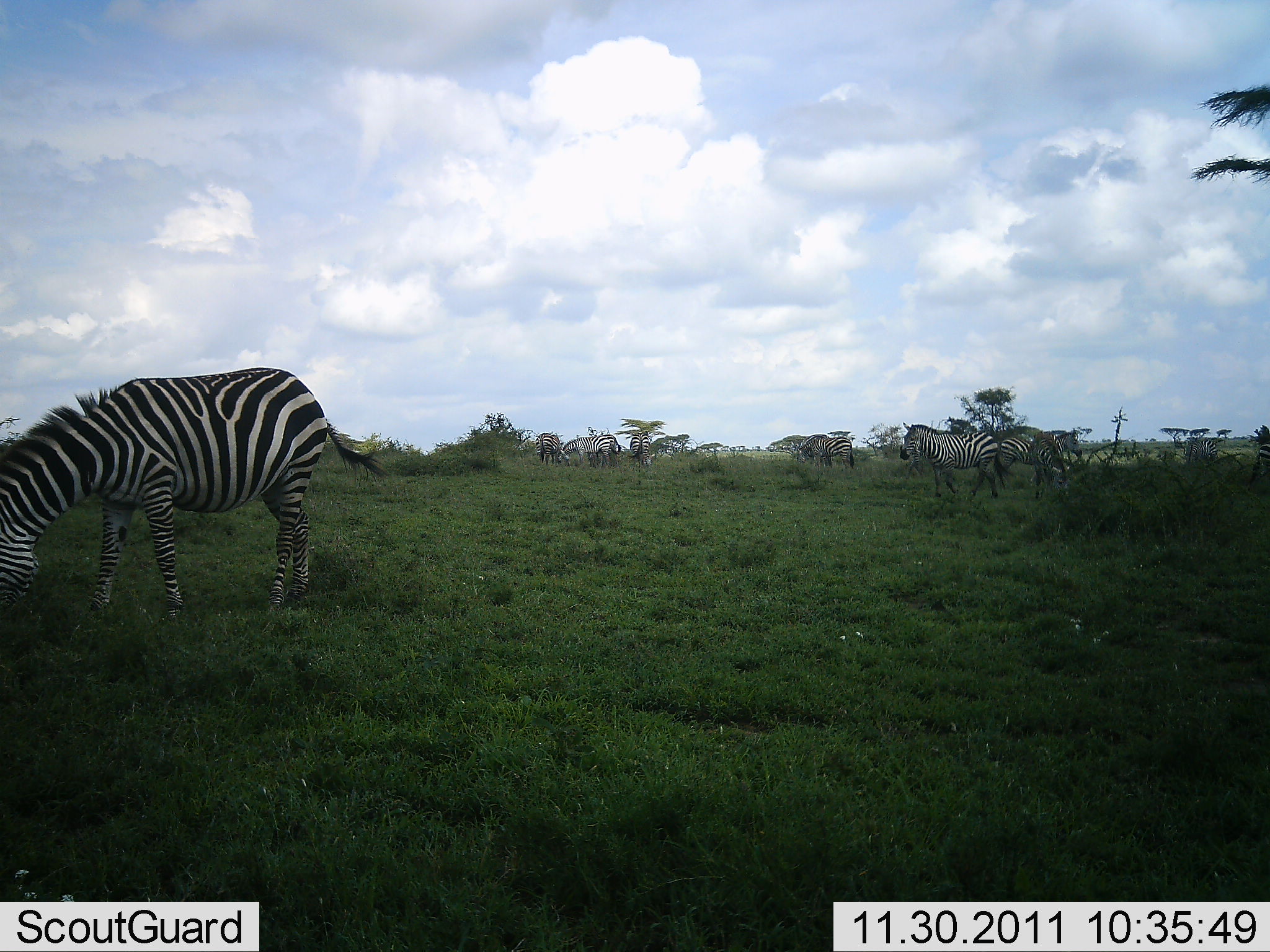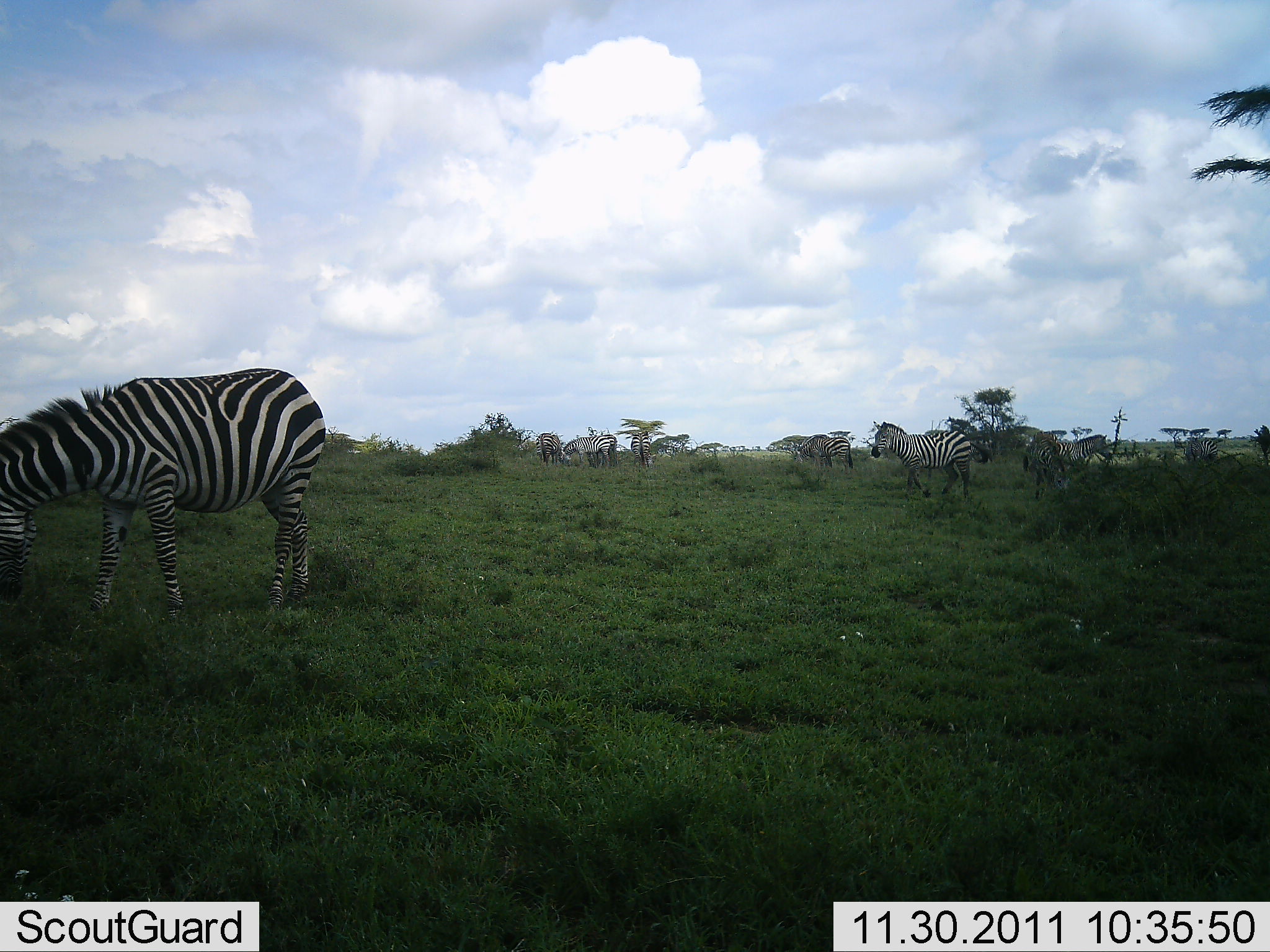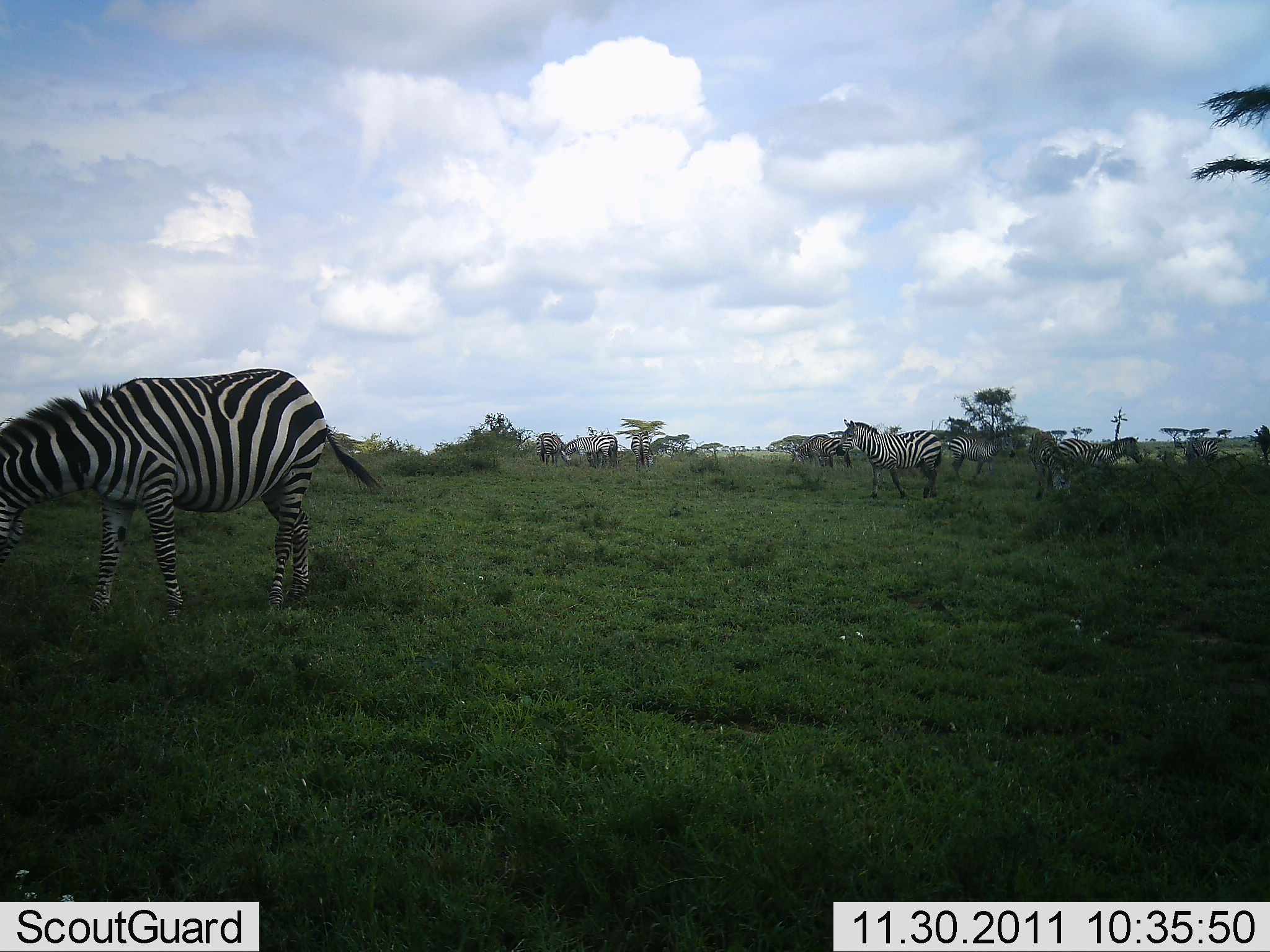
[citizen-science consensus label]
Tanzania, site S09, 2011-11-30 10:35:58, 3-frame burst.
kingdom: Animalia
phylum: Chordata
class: Mammalia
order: Perissodactyla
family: Equidae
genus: Equus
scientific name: Equus quagga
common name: plains zebra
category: zebra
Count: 9.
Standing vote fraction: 77%.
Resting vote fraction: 8%.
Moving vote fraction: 54%.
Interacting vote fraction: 0%.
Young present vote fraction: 0%.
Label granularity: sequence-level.